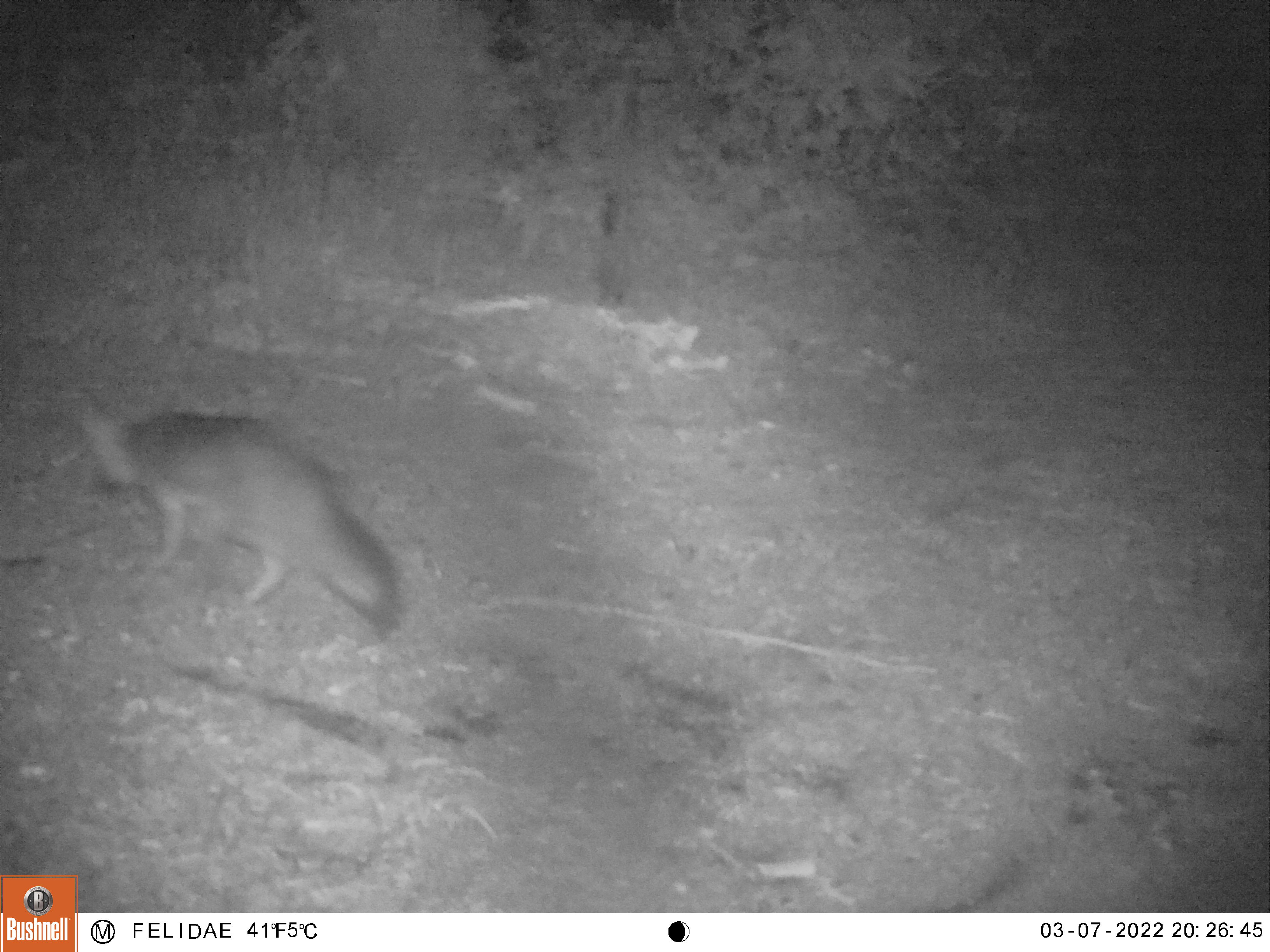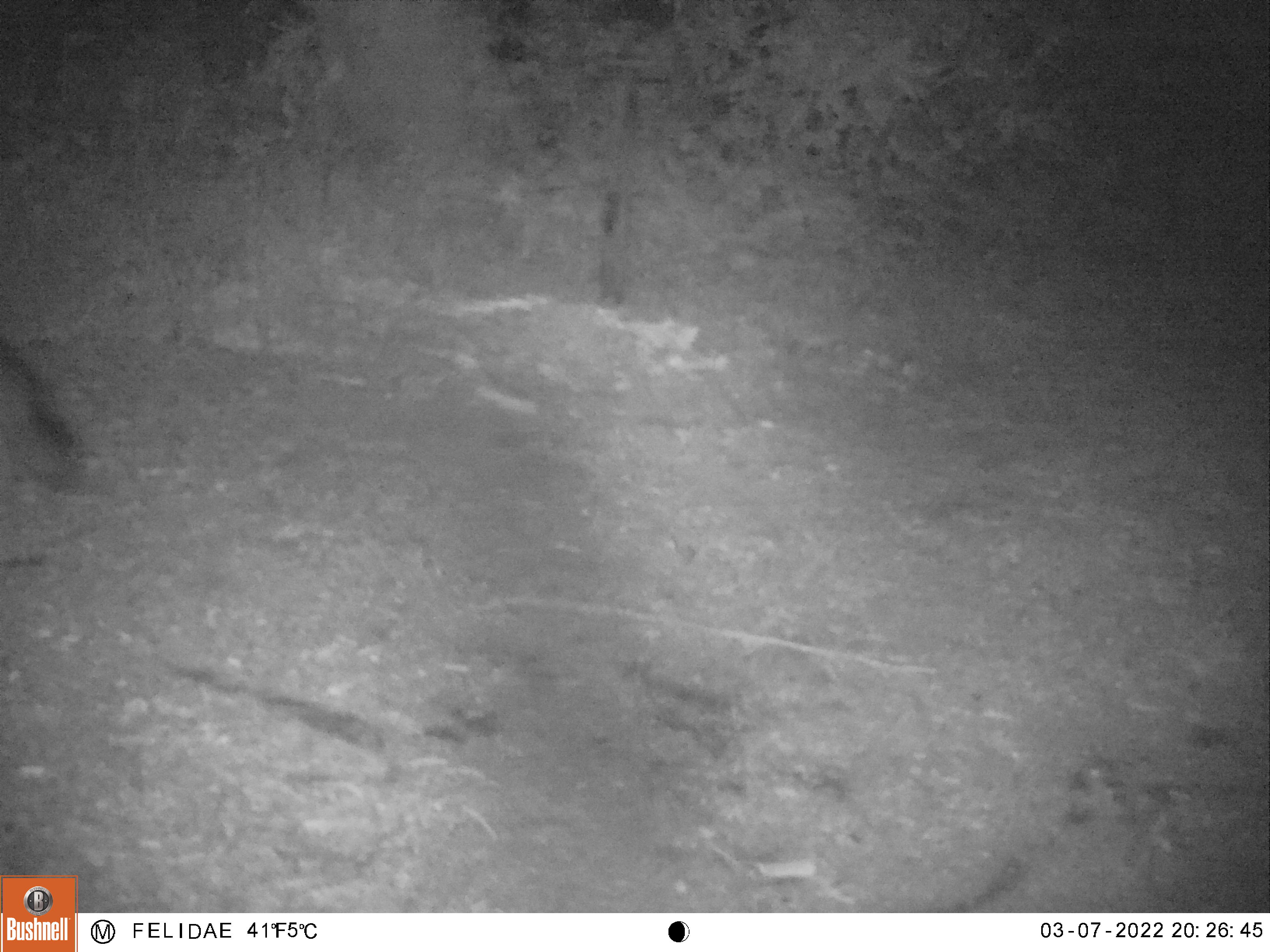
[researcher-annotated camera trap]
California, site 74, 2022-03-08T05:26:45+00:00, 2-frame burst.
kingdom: Animalia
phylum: Chordata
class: Mammalia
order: Carnivora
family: Canidae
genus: Urocyon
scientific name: Urocyon cinereoargenteus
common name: gray fox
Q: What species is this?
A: Gray fox (Urocyon cinereoargenteus).